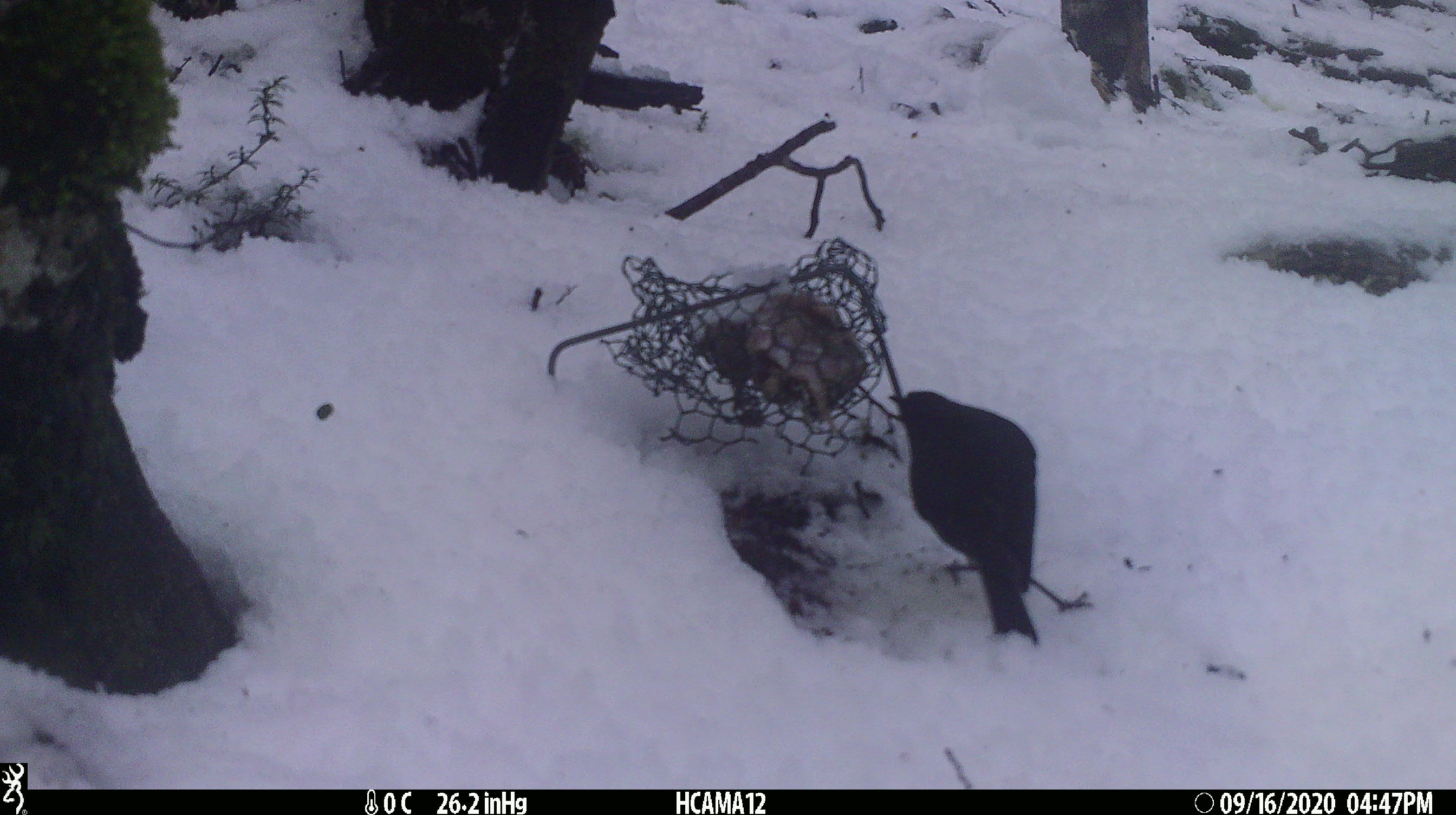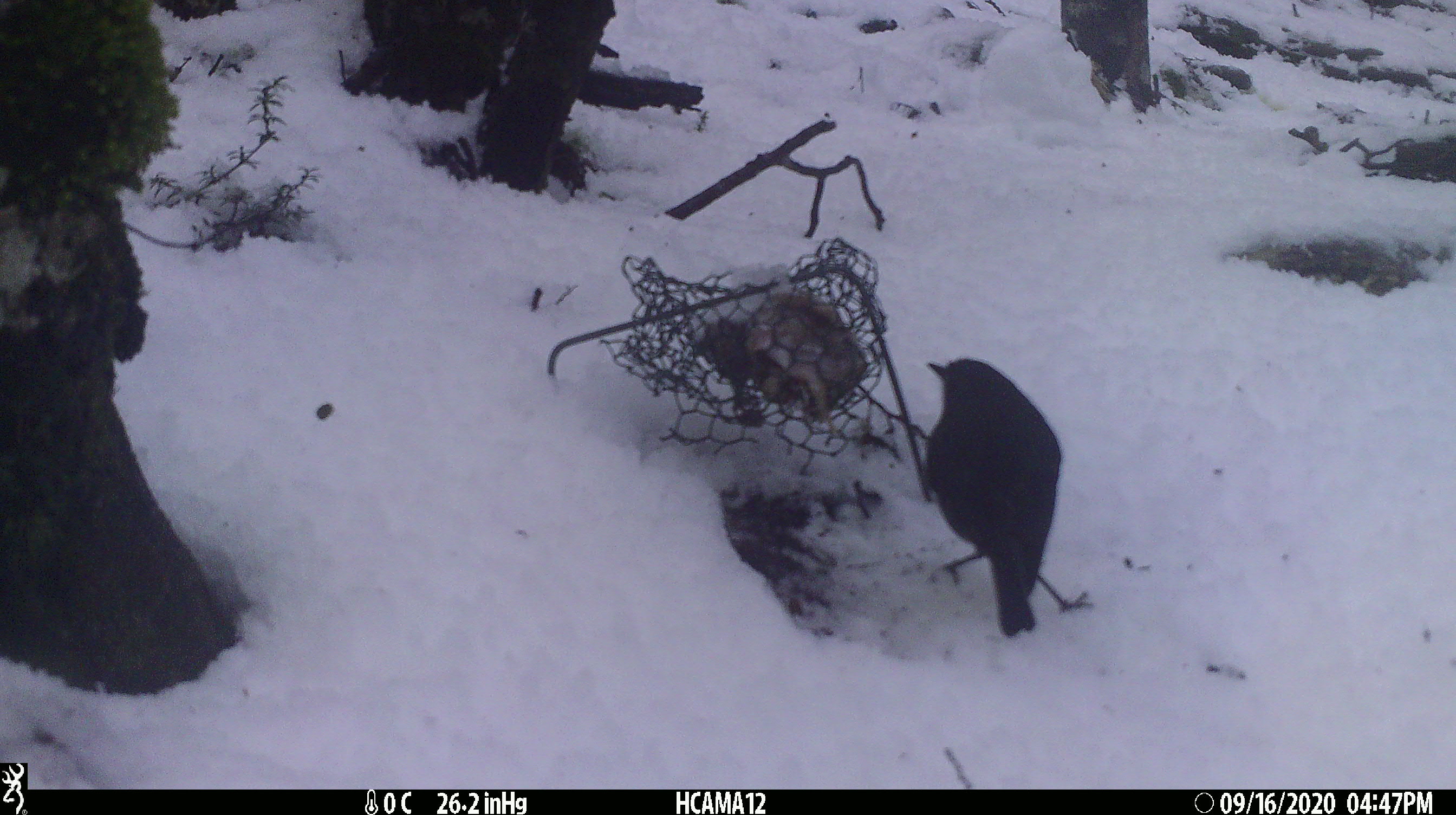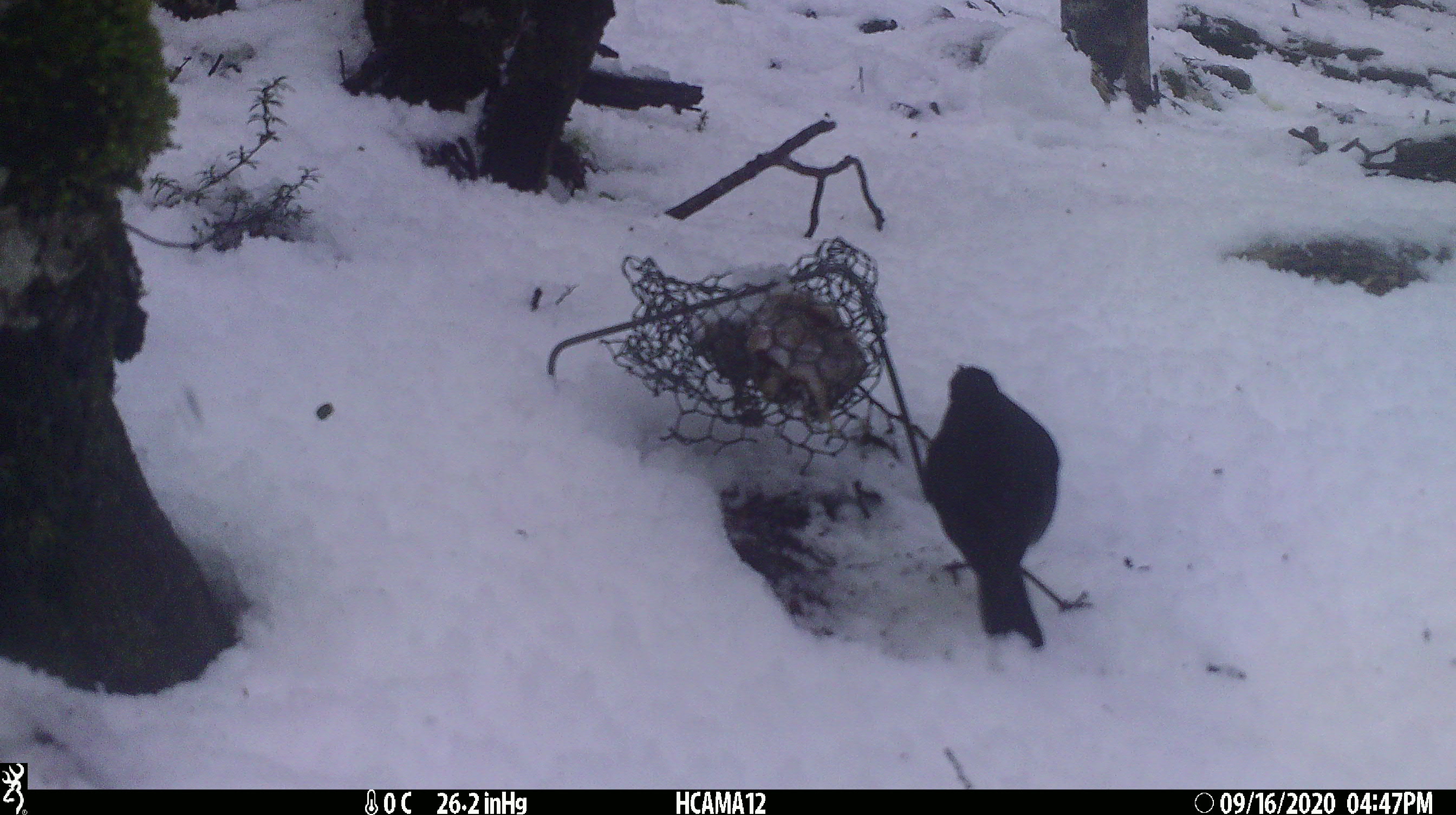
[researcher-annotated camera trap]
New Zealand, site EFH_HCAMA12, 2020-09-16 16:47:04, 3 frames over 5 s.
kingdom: Animalia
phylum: Chordata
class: Aves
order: Passeriformes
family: Petroicidae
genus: Petroica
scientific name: Petroica australis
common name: new zealand robin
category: robin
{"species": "robin (new zealand robin) (Petroica australis)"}